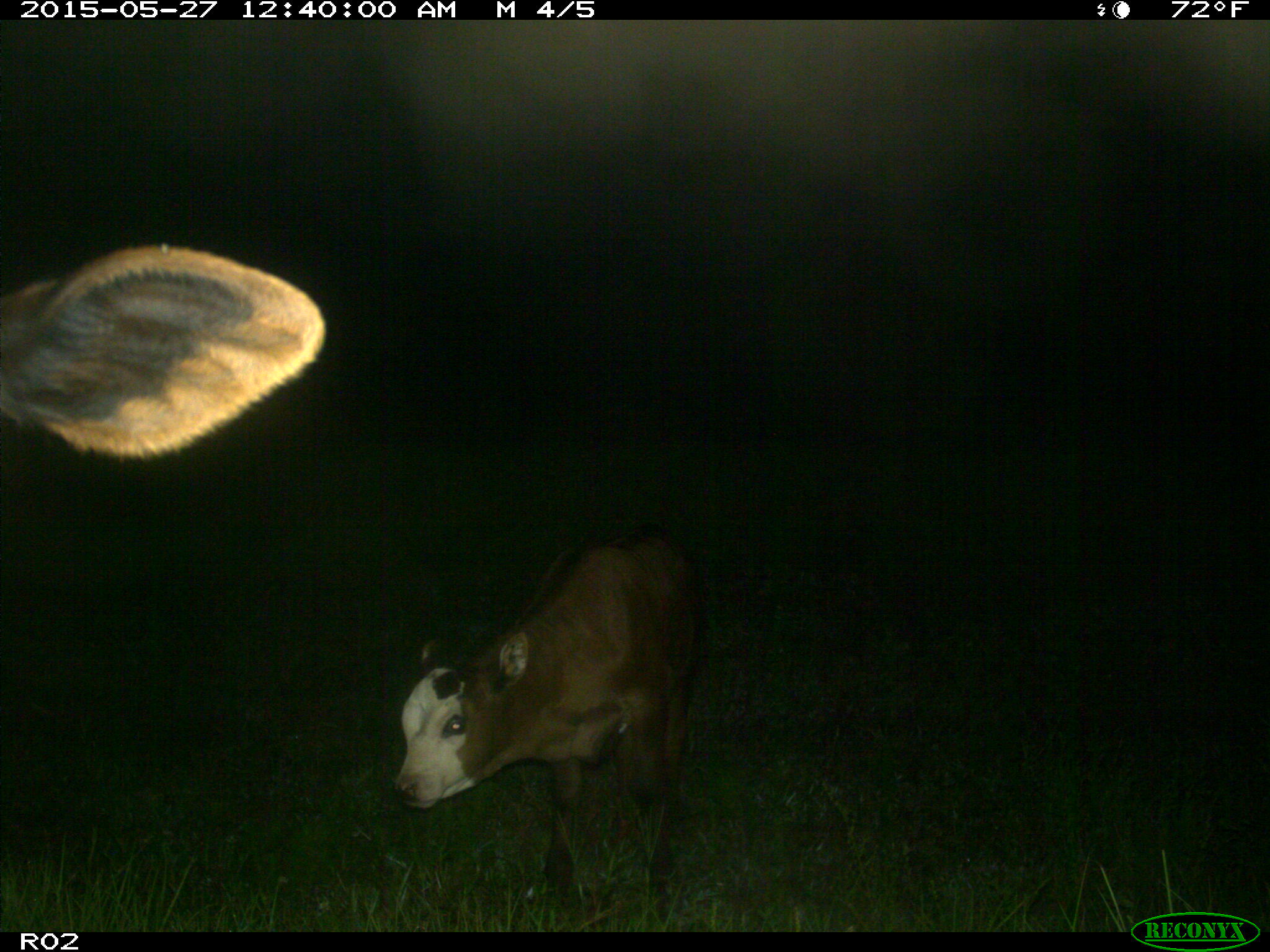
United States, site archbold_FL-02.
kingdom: Animalia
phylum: Chordata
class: Mammalia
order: Artiodactyla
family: Bovidae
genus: Bos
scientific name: Bos taurus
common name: domestic cow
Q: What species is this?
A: Bos taurus (domestic cow).